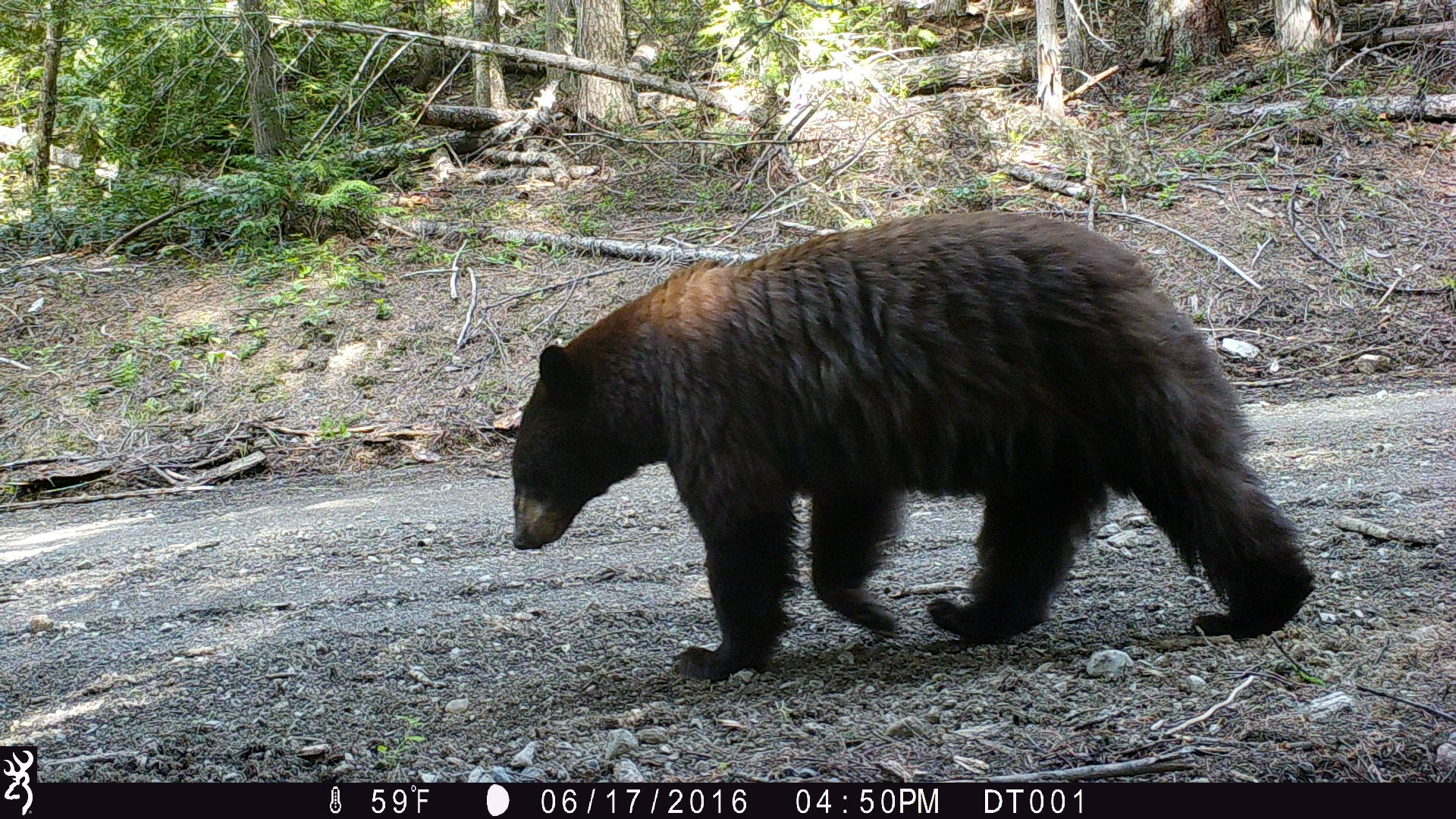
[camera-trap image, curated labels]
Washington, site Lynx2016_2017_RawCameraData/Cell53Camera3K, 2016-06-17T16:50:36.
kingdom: Animalia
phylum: Chordata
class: Mammalia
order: Carnivora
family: Ursidae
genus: Ursus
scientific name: Ursus americanus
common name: american black bear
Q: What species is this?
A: Ursus americanus (american black bear).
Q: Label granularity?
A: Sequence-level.